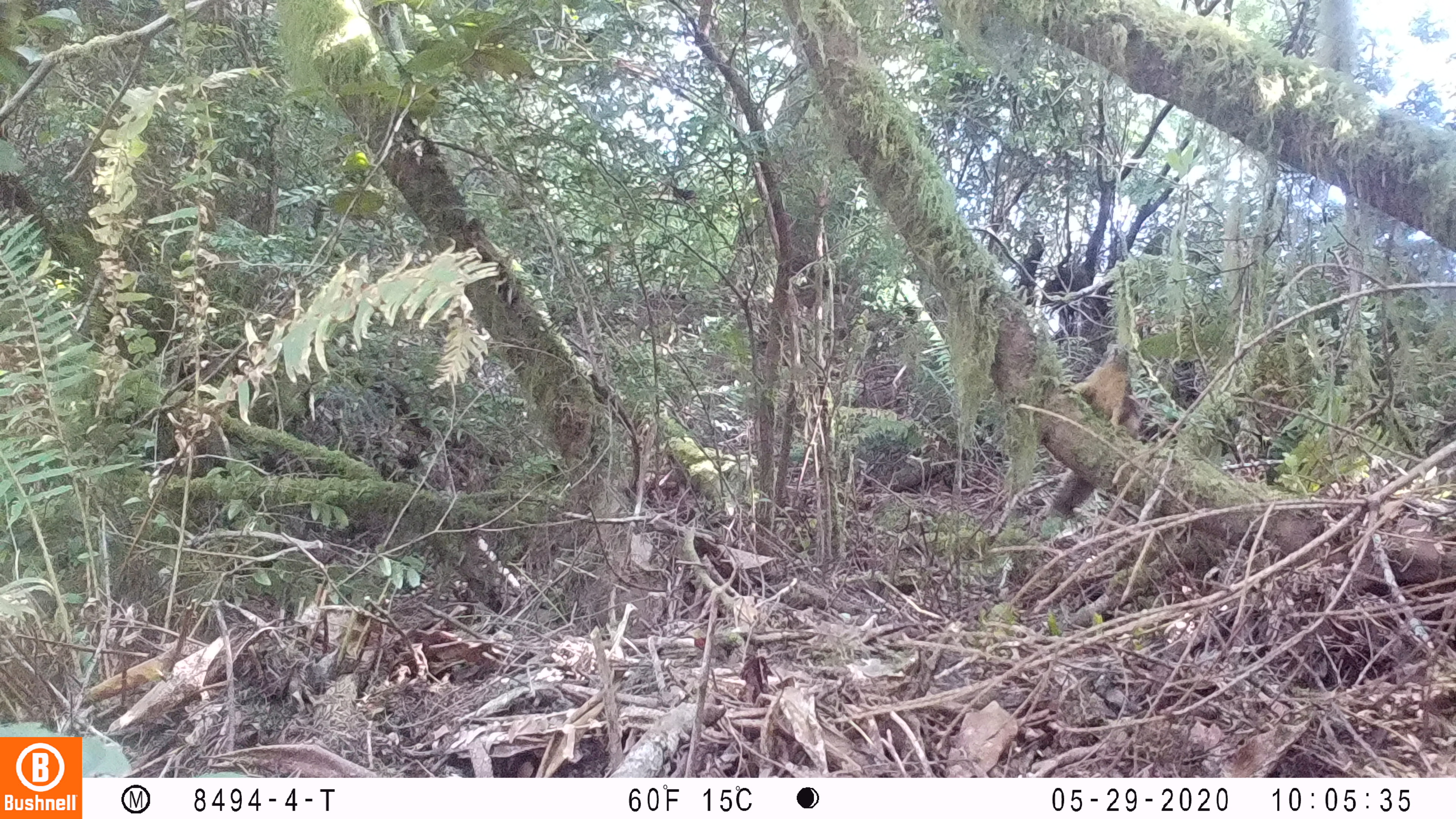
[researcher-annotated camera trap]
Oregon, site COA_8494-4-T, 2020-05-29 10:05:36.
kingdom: Animalia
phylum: Chordata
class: Mammalia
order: Rodentia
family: Sciuridae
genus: Tamiasciurus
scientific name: Tamiasciurus douglasii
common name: douglas squirrel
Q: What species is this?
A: Douglas squirrel (Tamiasciurus douglasii).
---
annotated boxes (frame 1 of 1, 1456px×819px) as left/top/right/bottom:
douglas squirrel: 1065/344/1158/440